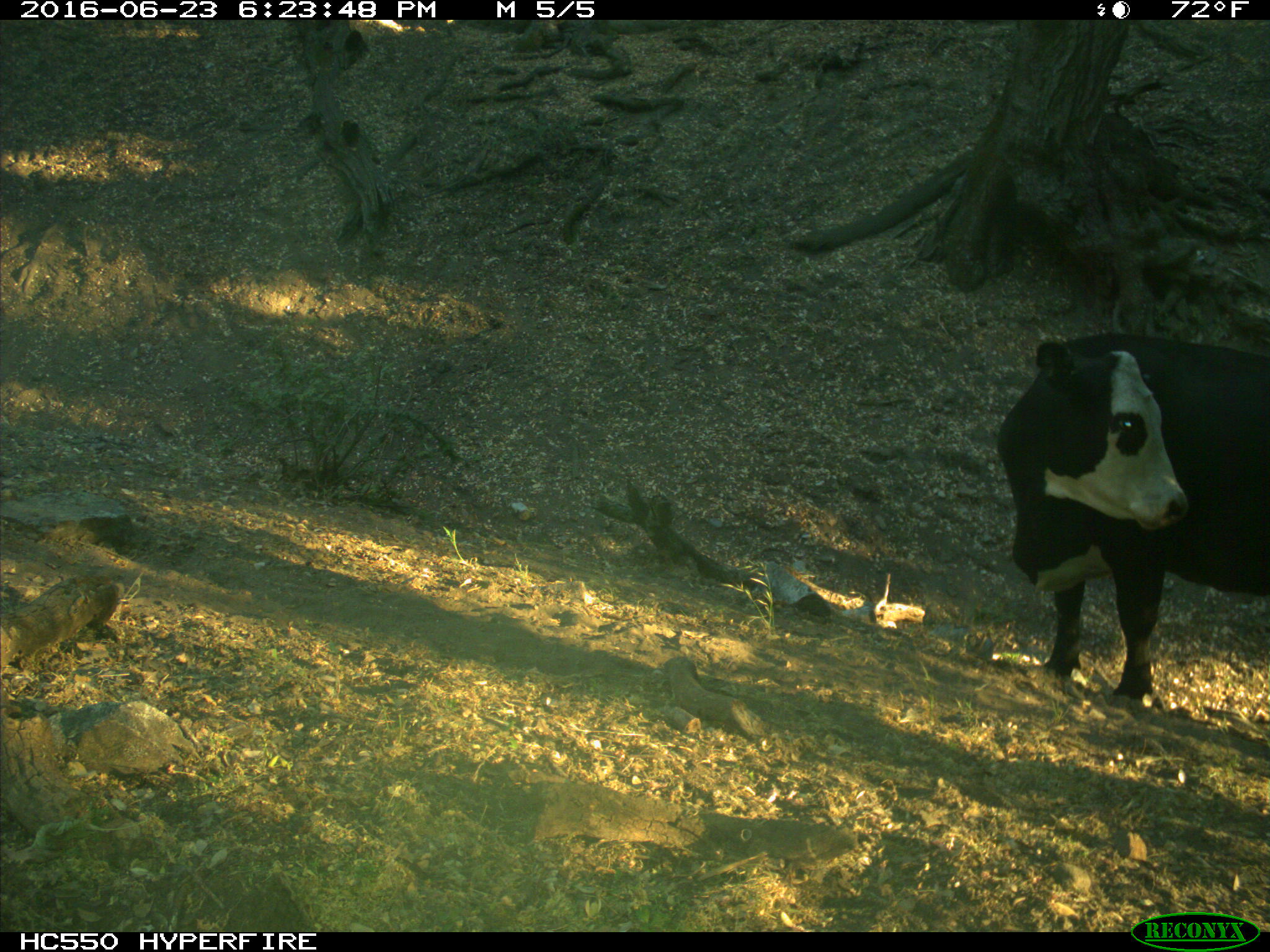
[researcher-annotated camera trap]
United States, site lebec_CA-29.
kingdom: Animalia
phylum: Chordata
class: Mammalia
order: Artiodactyla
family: Bovidae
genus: Bos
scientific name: Bos taurus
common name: domestic cow